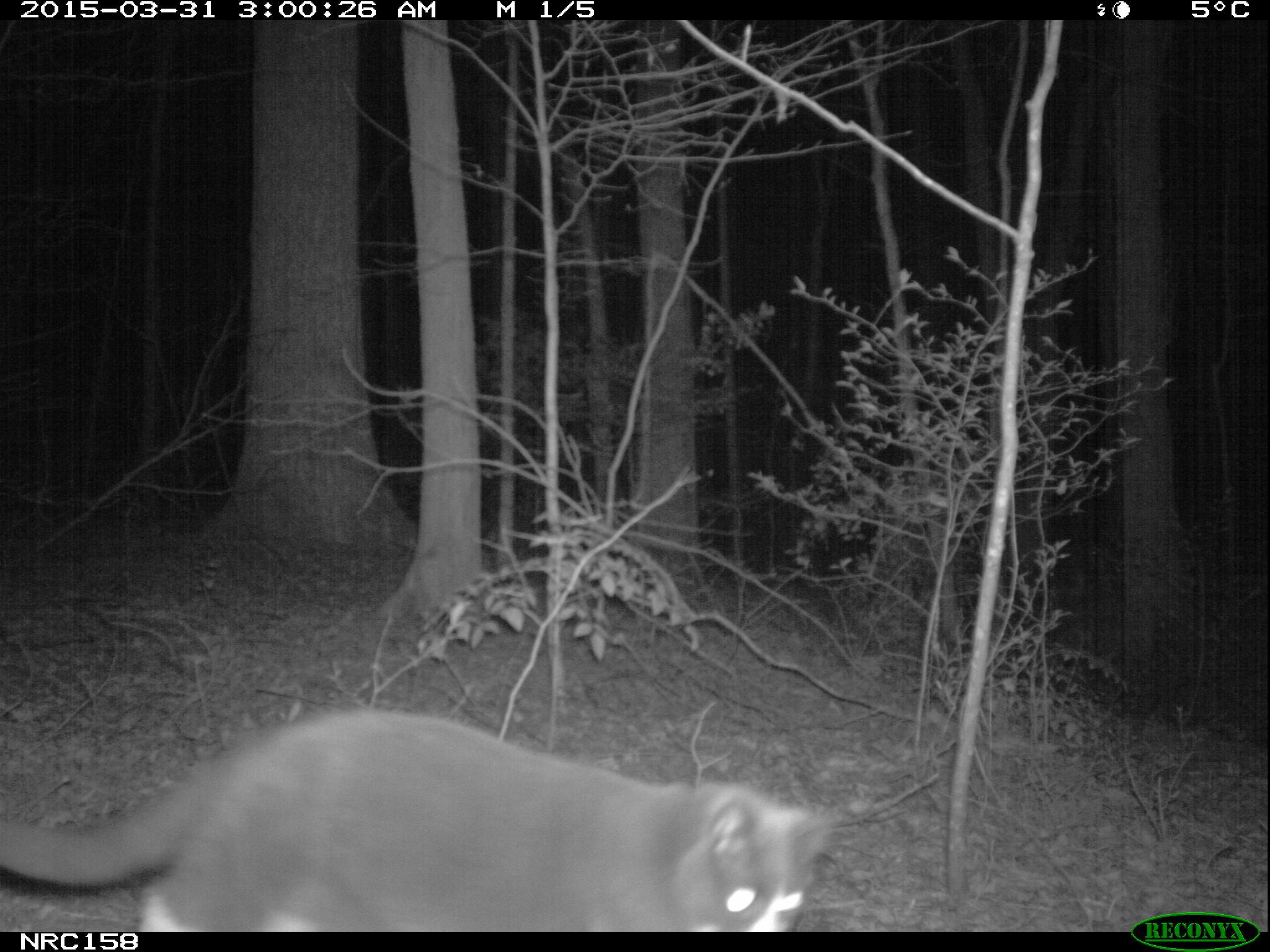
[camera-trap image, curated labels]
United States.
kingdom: Animalia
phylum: Chordata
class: Mammalia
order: Carnivora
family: Felidae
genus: Felis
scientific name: Felis catus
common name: domestic cat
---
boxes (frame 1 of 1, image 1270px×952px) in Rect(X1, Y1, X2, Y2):
Domestic Cat: Rect(0, 667, 839, 928)